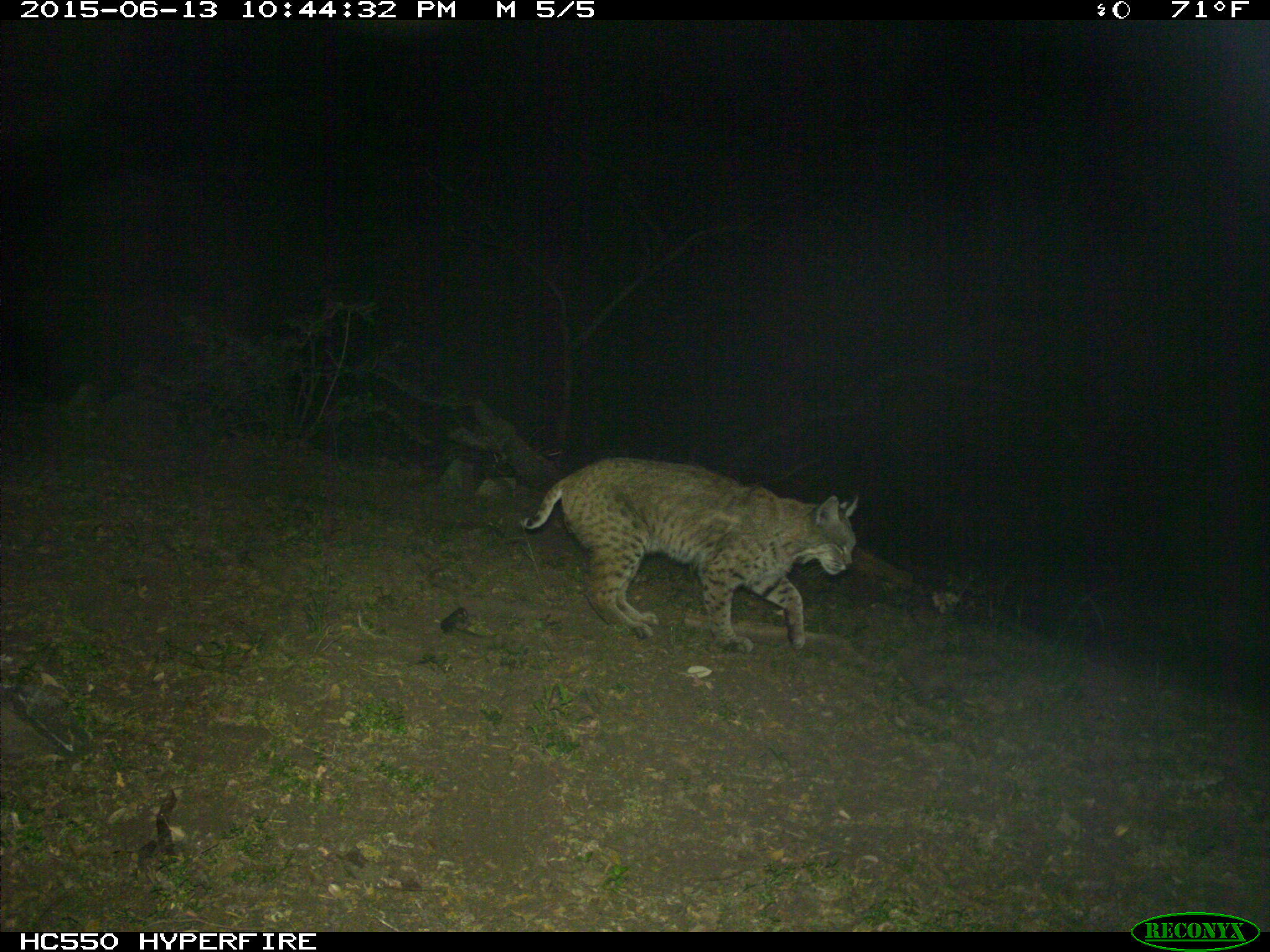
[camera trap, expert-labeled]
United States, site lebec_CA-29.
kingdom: Animalia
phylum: Chordata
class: Mammalia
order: Carnivora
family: Felidae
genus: Lynx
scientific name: Lynx rufus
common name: bobcat